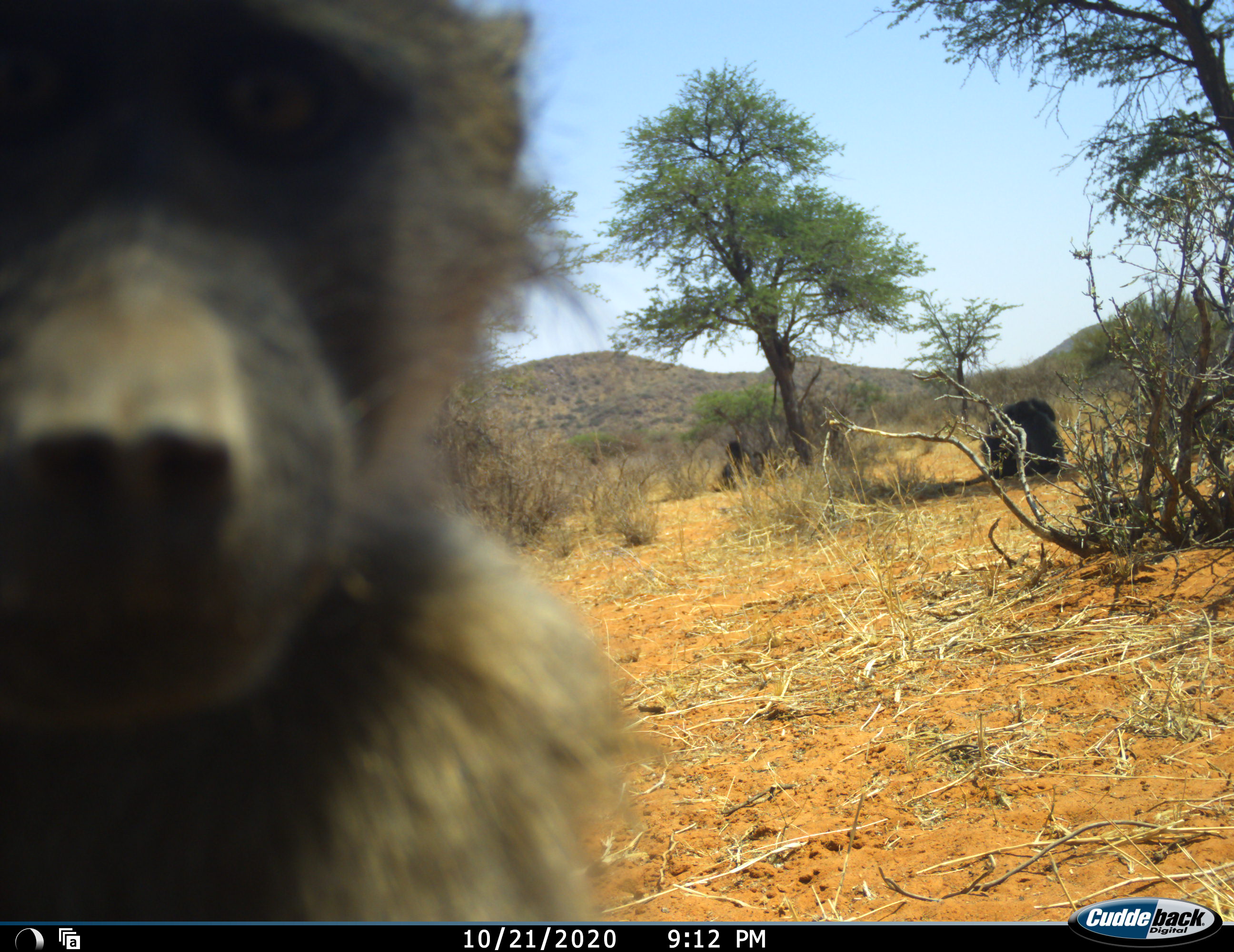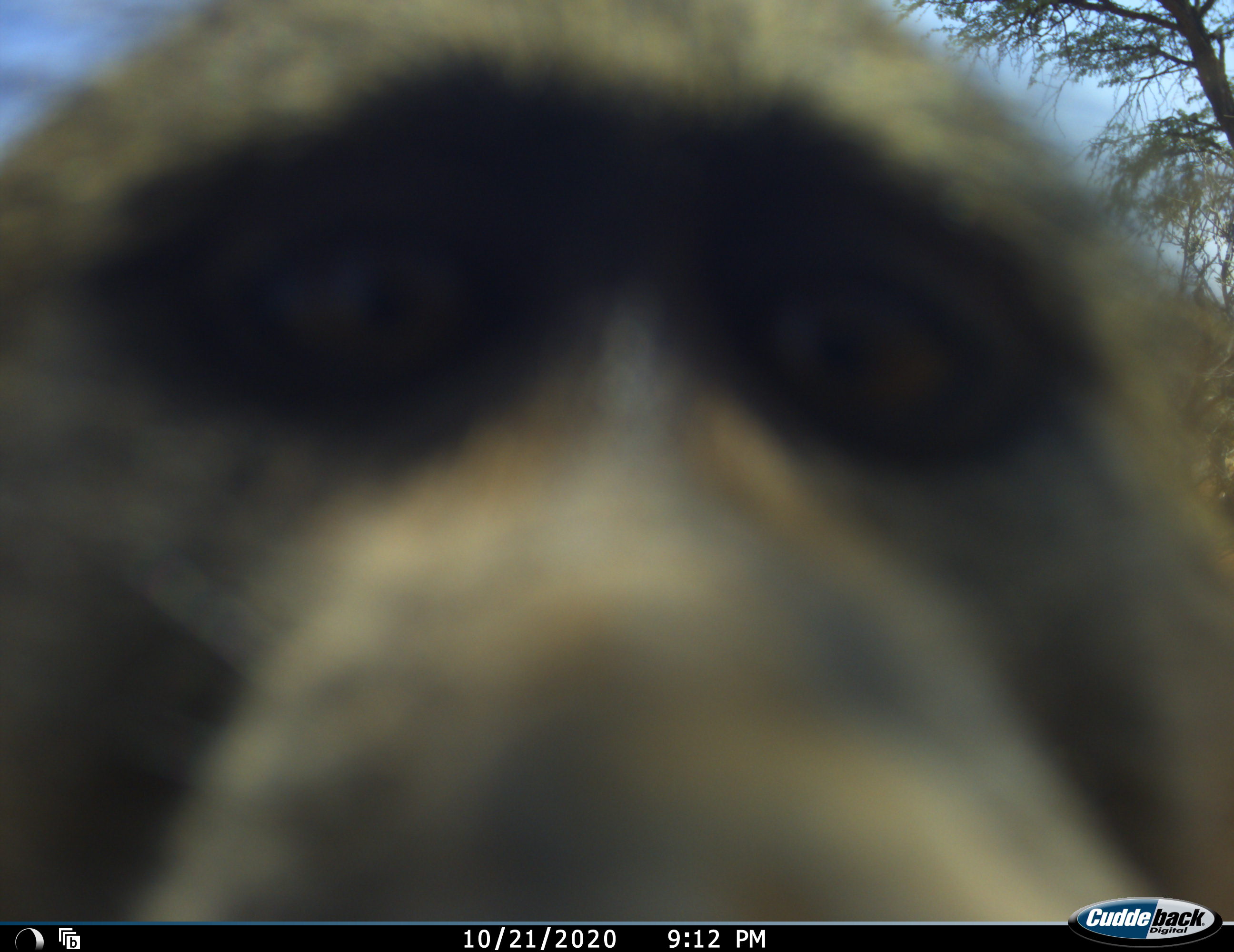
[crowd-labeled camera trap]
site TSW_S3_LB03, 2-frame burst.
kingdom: Animalia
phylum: Chordata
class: Mammalia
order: Primates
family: Cercopithecidae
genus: Papio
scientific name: Papio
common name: baboon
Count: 3.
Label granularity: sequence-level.